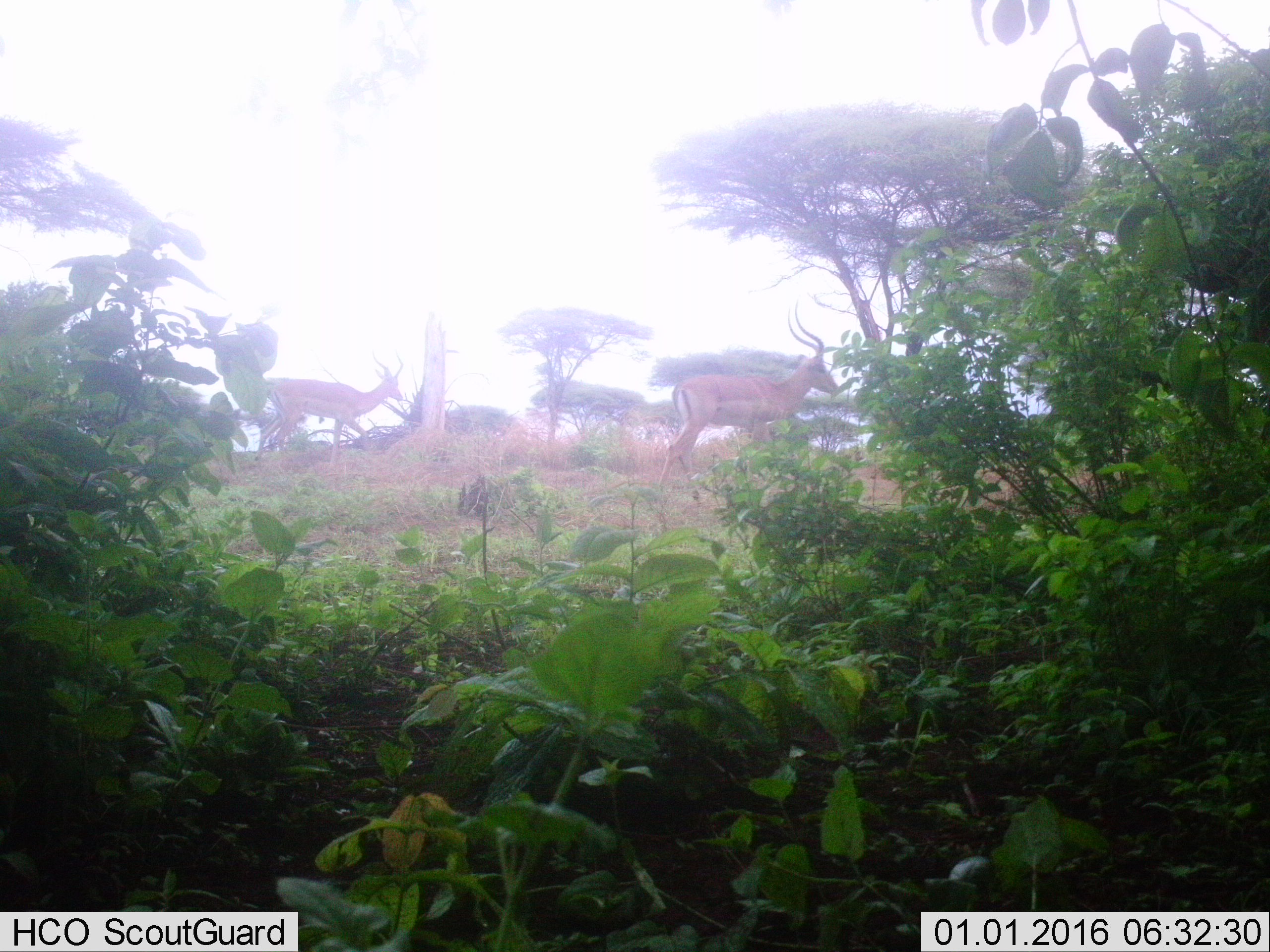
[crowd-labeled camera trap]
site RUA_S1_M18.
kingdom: Animalia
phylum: Chordata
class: Mammalia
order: Artiodactyla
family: Bovidae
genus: Aepyceros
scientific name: Aepyceros melampus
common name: impala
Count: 2.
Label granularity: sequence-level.